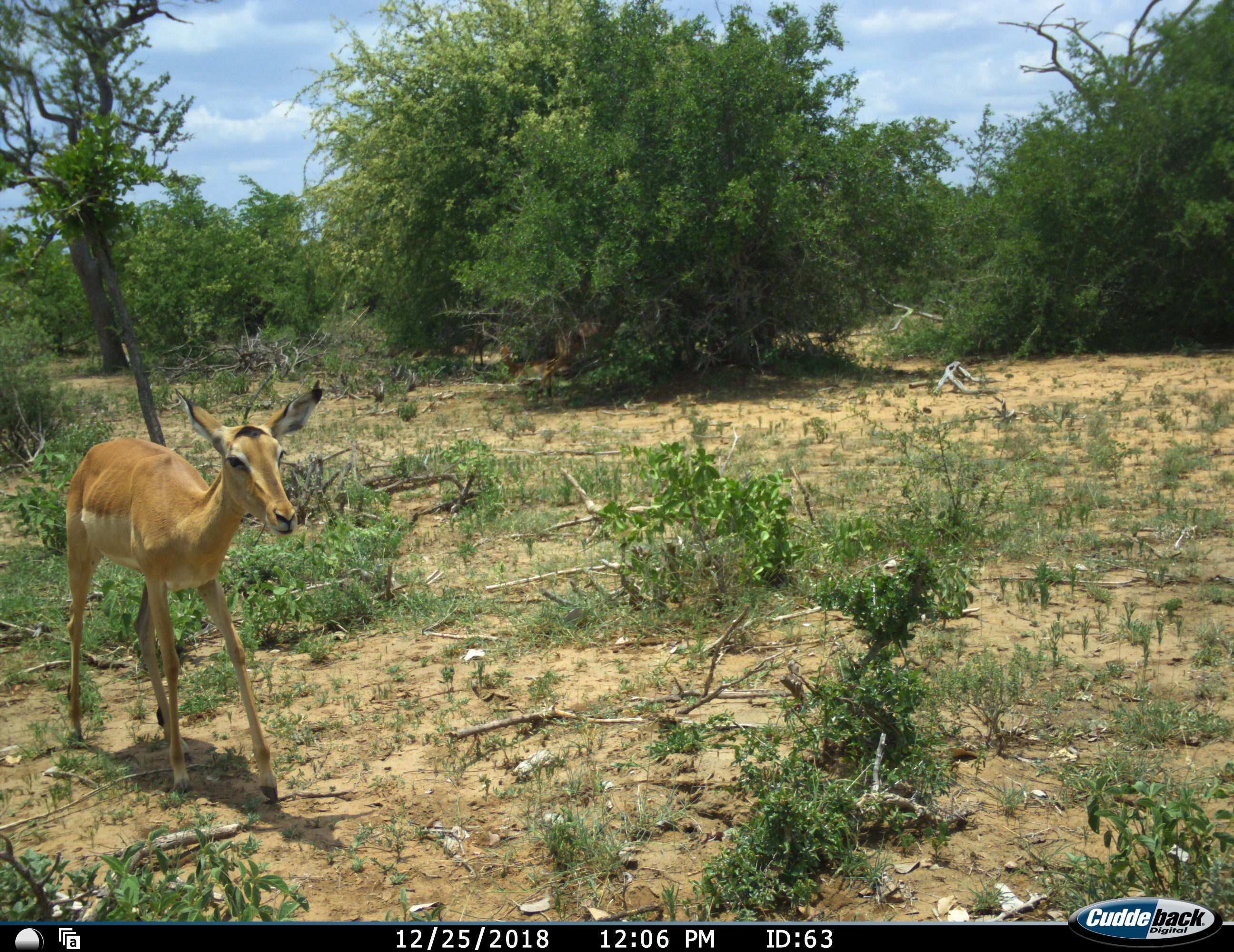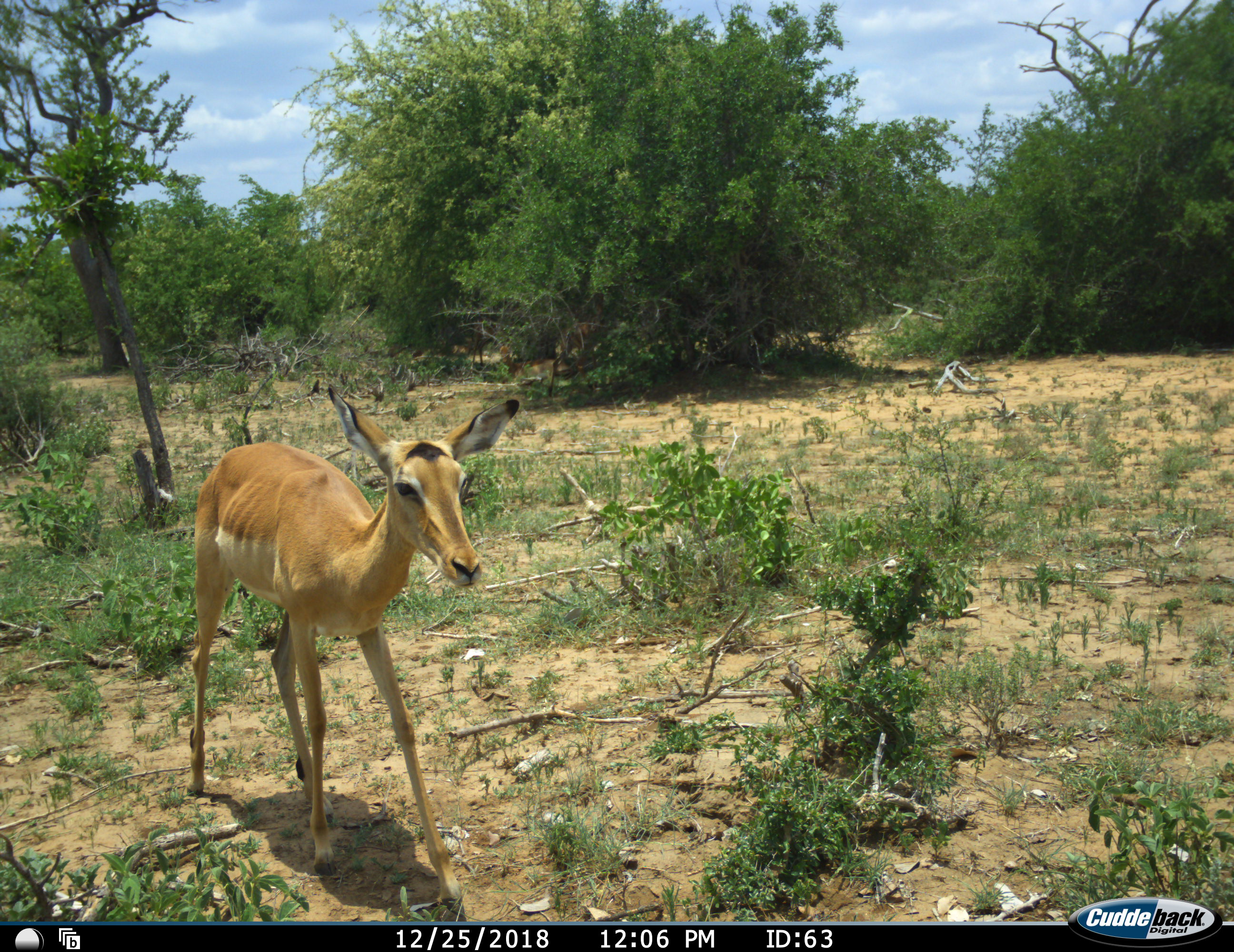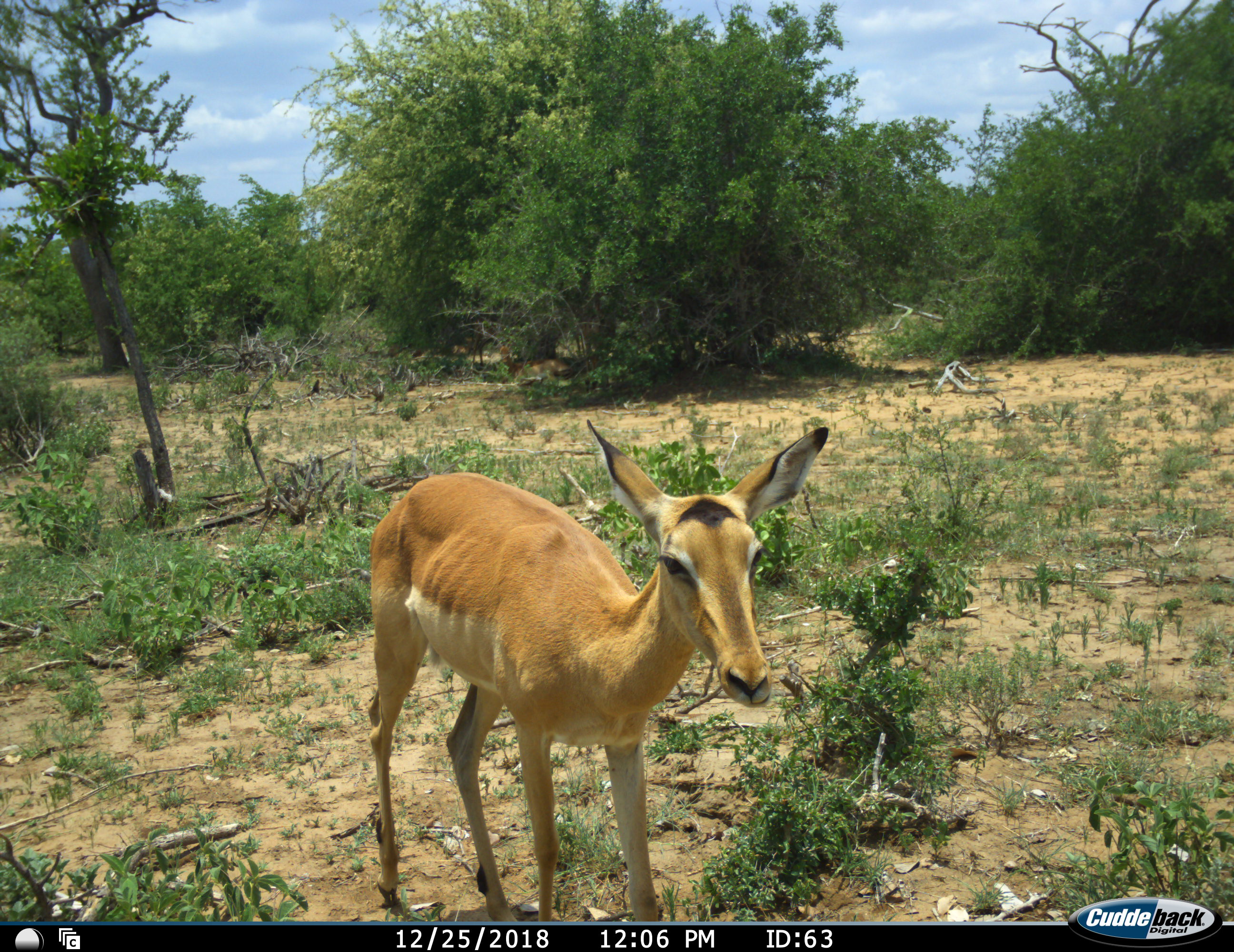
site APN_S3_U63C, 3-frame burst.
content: unidentified animal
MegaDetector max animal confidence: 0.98